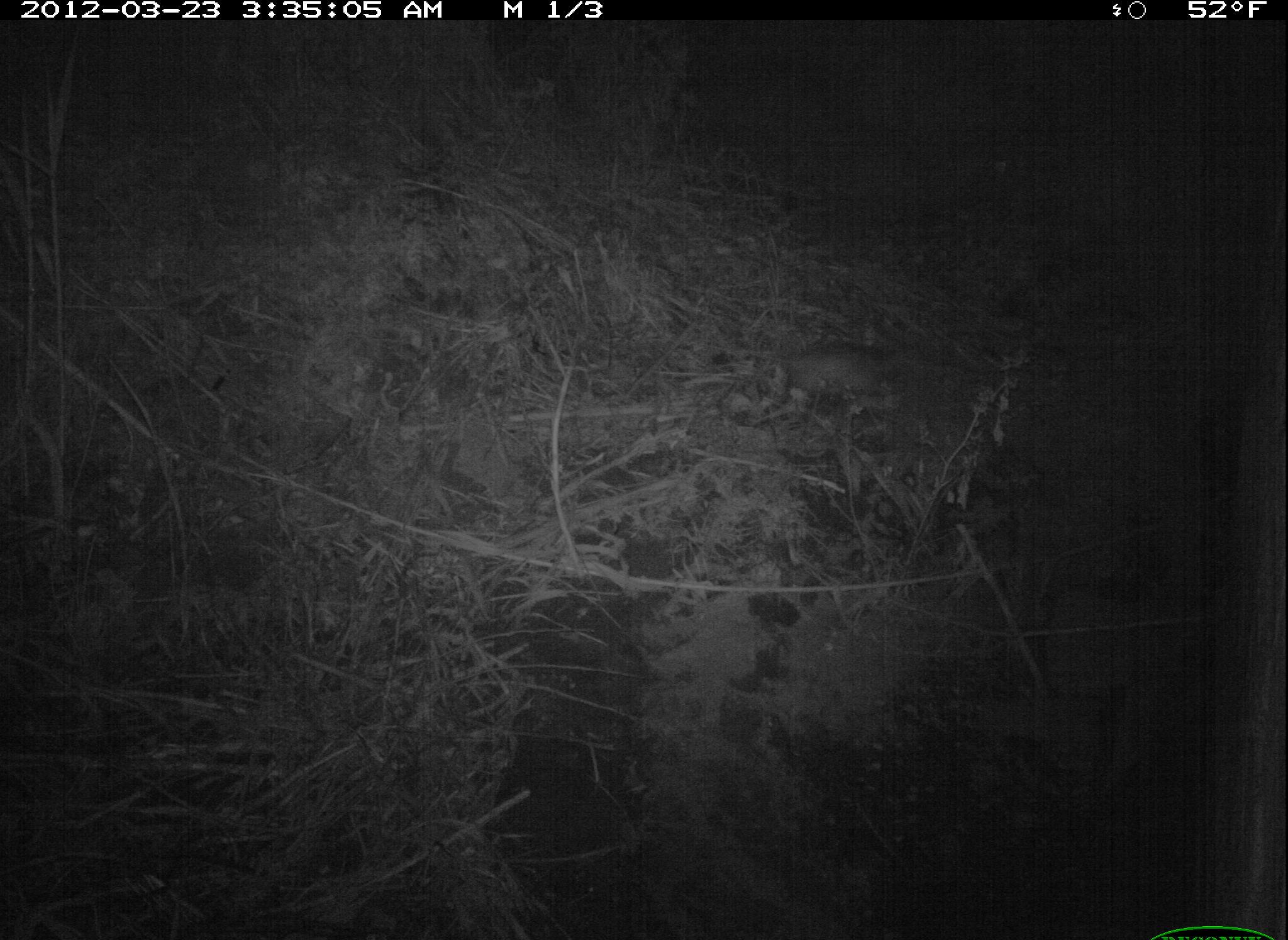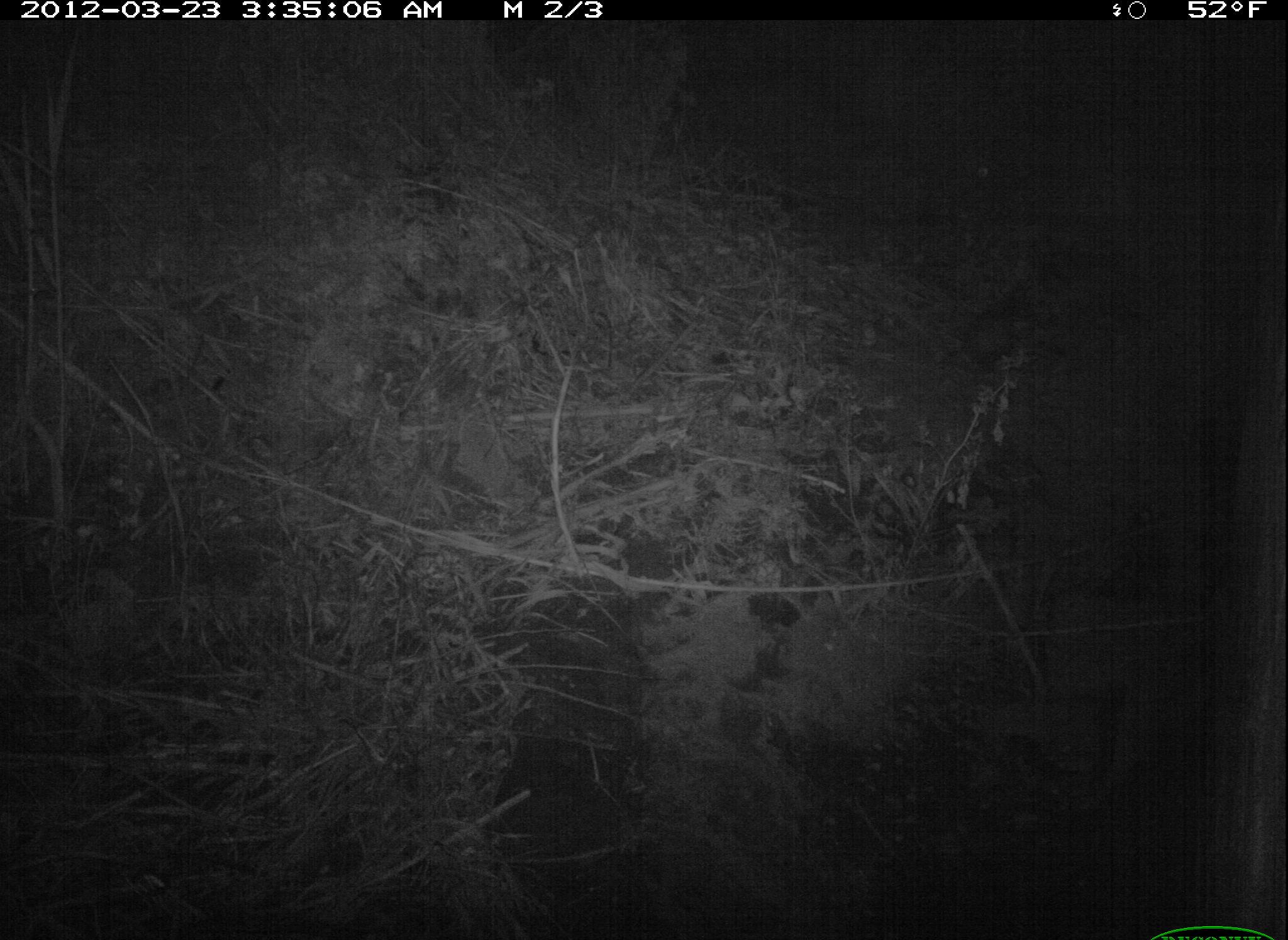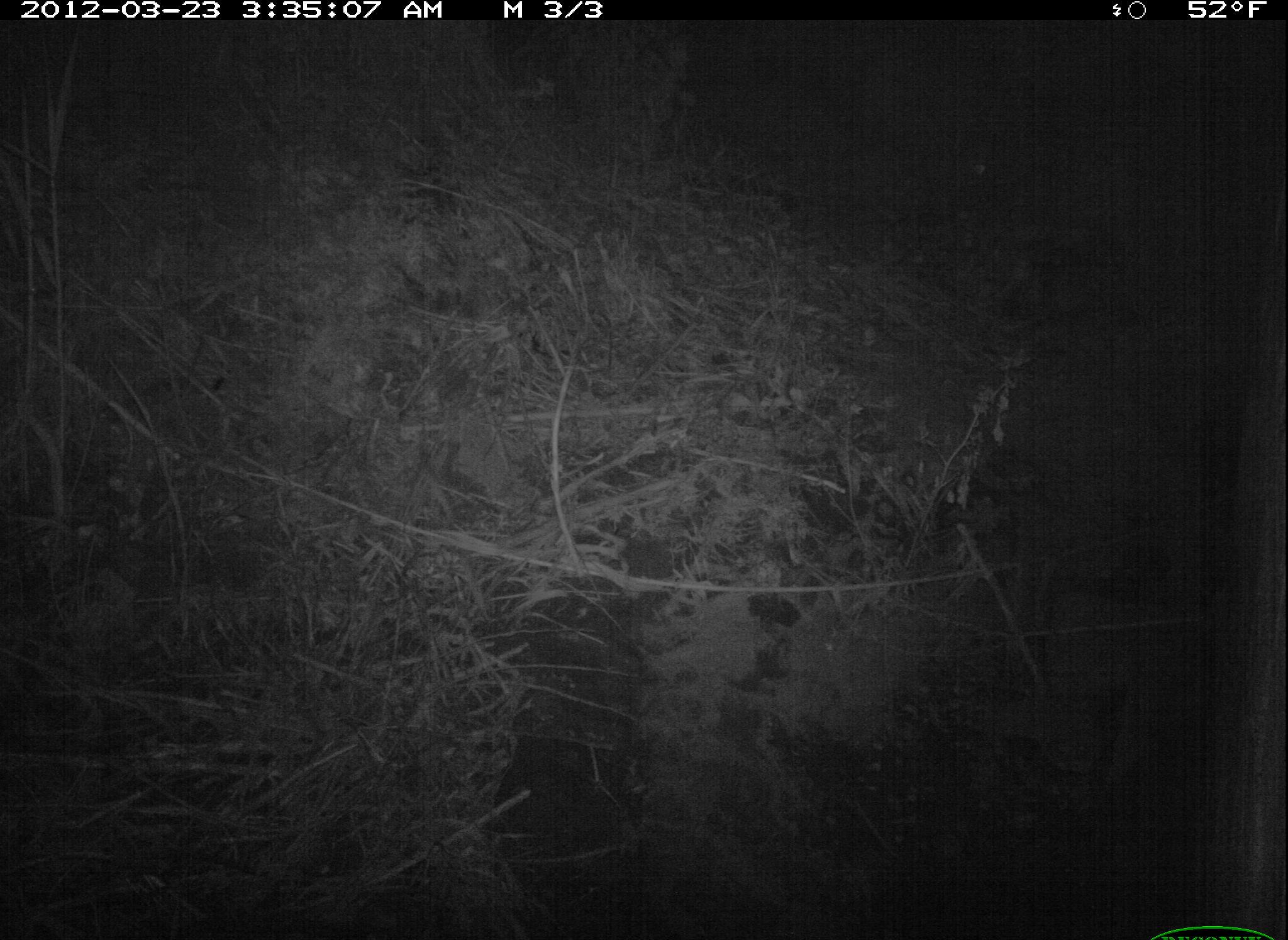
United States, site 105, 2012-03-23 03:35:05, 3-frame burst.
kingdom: Animalia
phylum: Chordata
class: Mammalia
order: Didelphimorphia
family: Didelphidae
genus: Didelphis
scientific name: Didelphis virginiana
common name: virginia opossum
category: opossum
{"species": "opossum (virginia opossum) (Didelphis virginiana)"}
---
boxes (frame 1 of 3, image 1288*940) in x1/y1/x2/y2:
opossum: 734/333/913/422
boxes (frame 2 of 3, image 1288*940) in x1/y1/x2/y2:
opossum: 931/279/1038/387